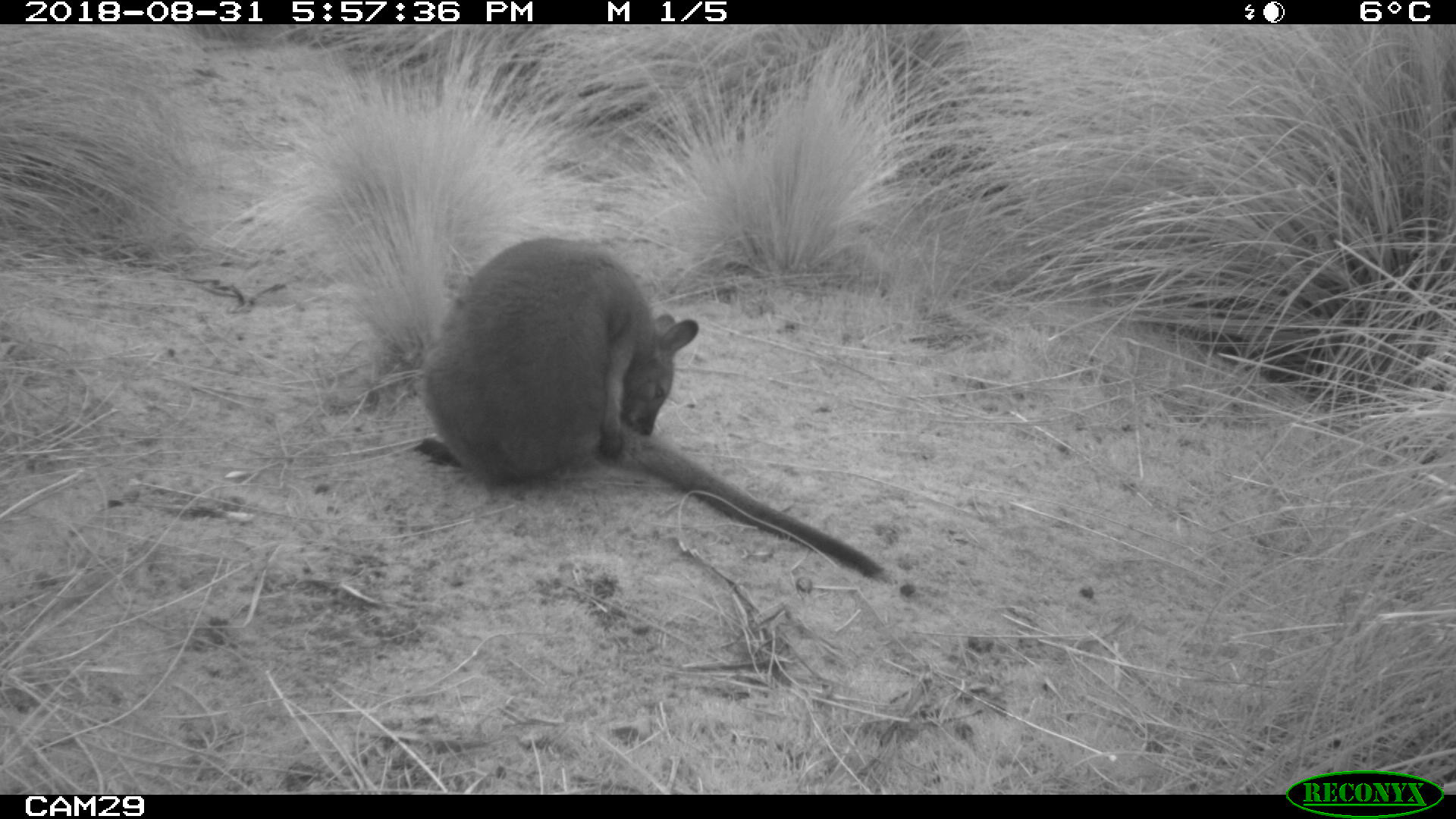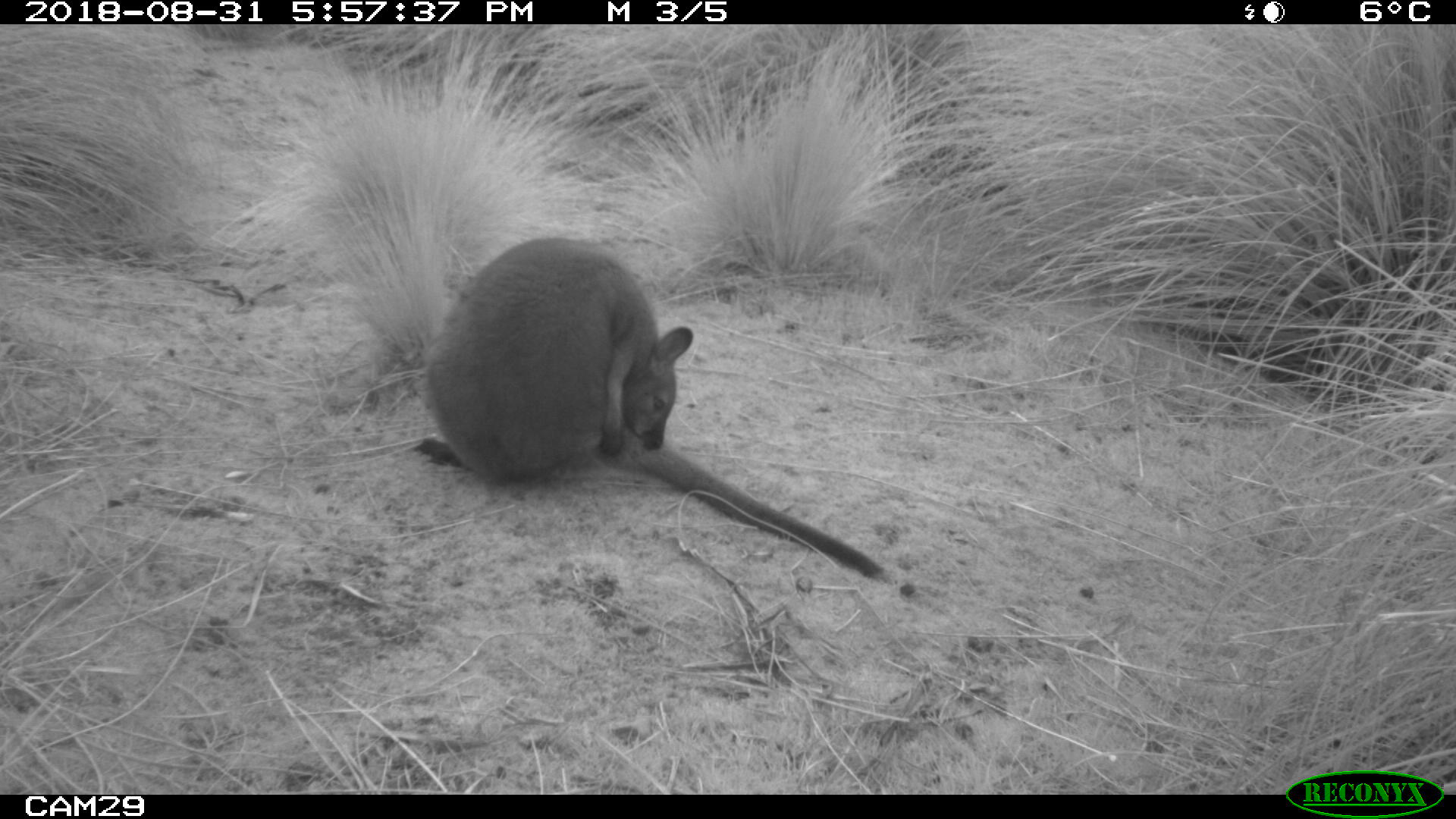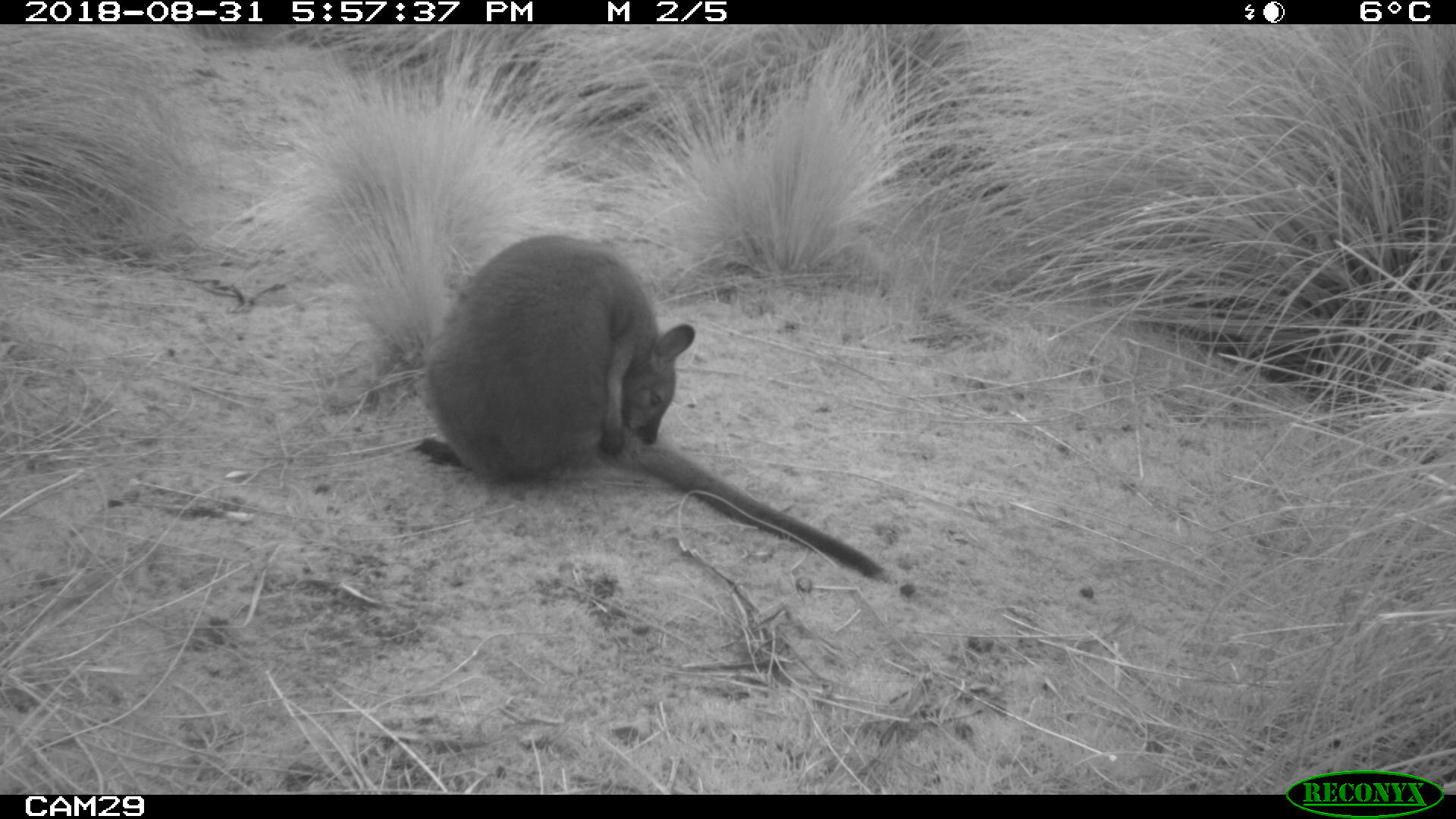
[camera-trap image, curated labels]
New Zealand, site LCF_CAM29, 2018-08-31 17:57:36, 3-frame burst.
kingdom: Animalia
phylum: Chordata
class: Mammalia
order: Diprotodontia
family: Macropodidae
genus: Notamacropus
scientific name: Notamacropus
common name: wallaby